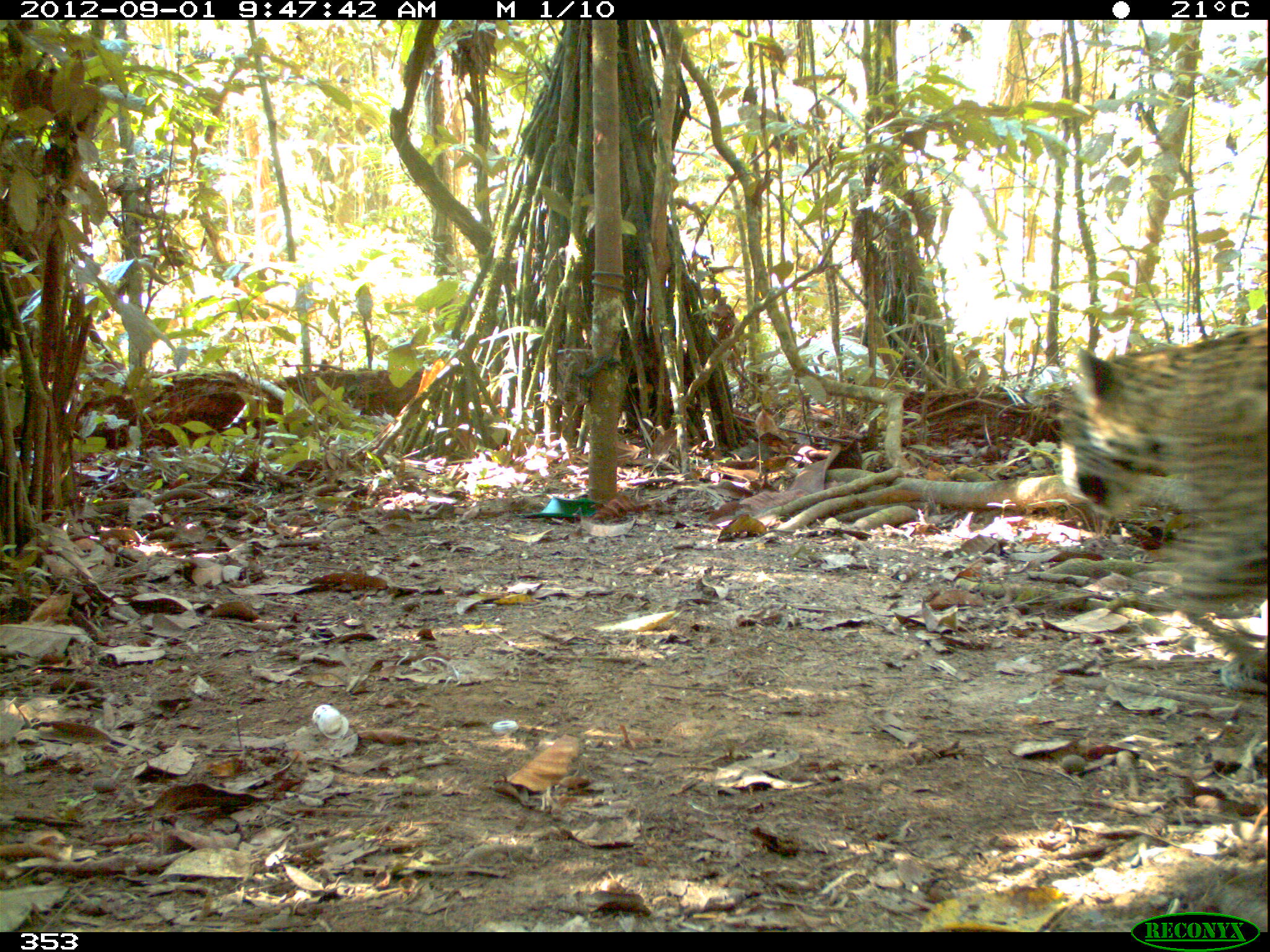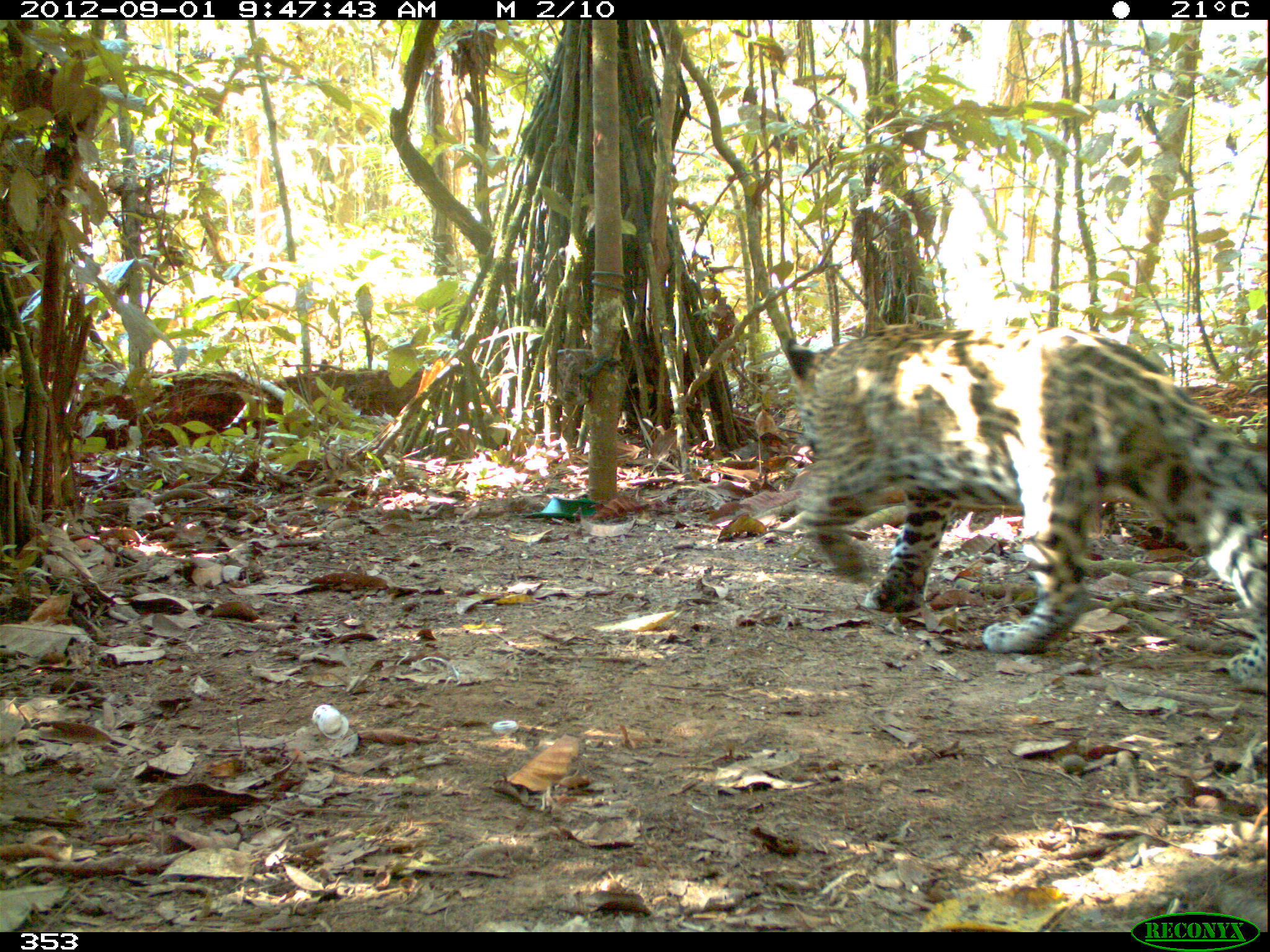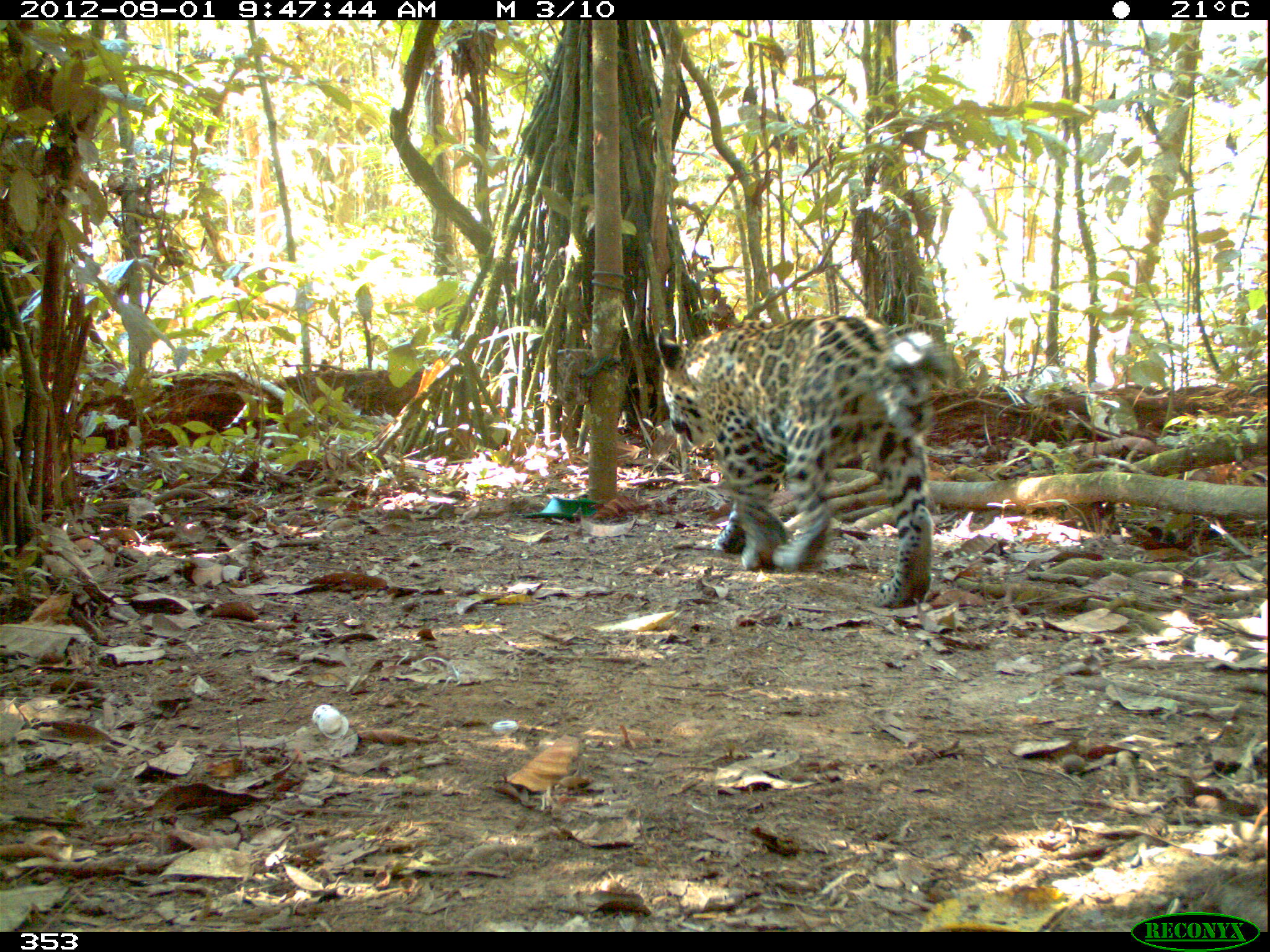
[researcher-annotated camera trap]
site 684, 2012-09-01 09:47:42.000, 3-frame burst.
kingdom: Animalia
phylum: Chordata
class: Mammalia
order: Carnivora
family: Felidae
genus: Panthera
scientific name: Panthera onca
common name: jaguar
Panthera onca (jaguar).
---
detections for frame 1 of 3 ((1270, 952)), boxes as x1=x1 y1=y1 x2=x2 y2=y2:
panthera onca: x1=1060 y1=320 x2=1270 y2=695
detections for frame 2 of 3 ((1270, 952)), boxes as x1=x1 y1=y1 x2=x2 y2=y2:
panthera onca: x1=785 y1=324 x2=1267 y2=682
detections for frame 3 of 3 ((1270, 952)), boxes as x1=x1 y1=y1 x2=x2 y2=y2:
panthera onca: x1=656 y1=313 x2=950 y2=605